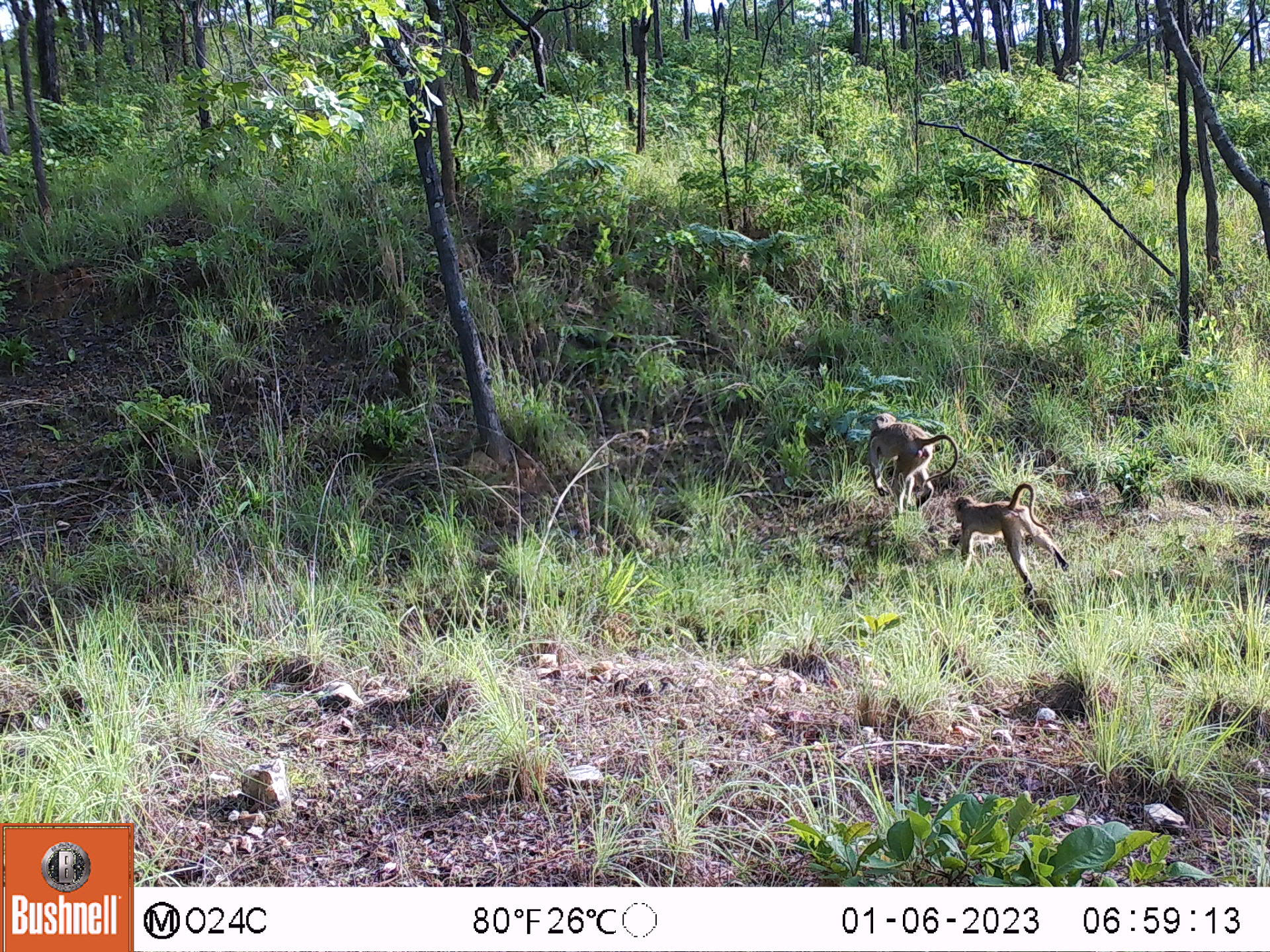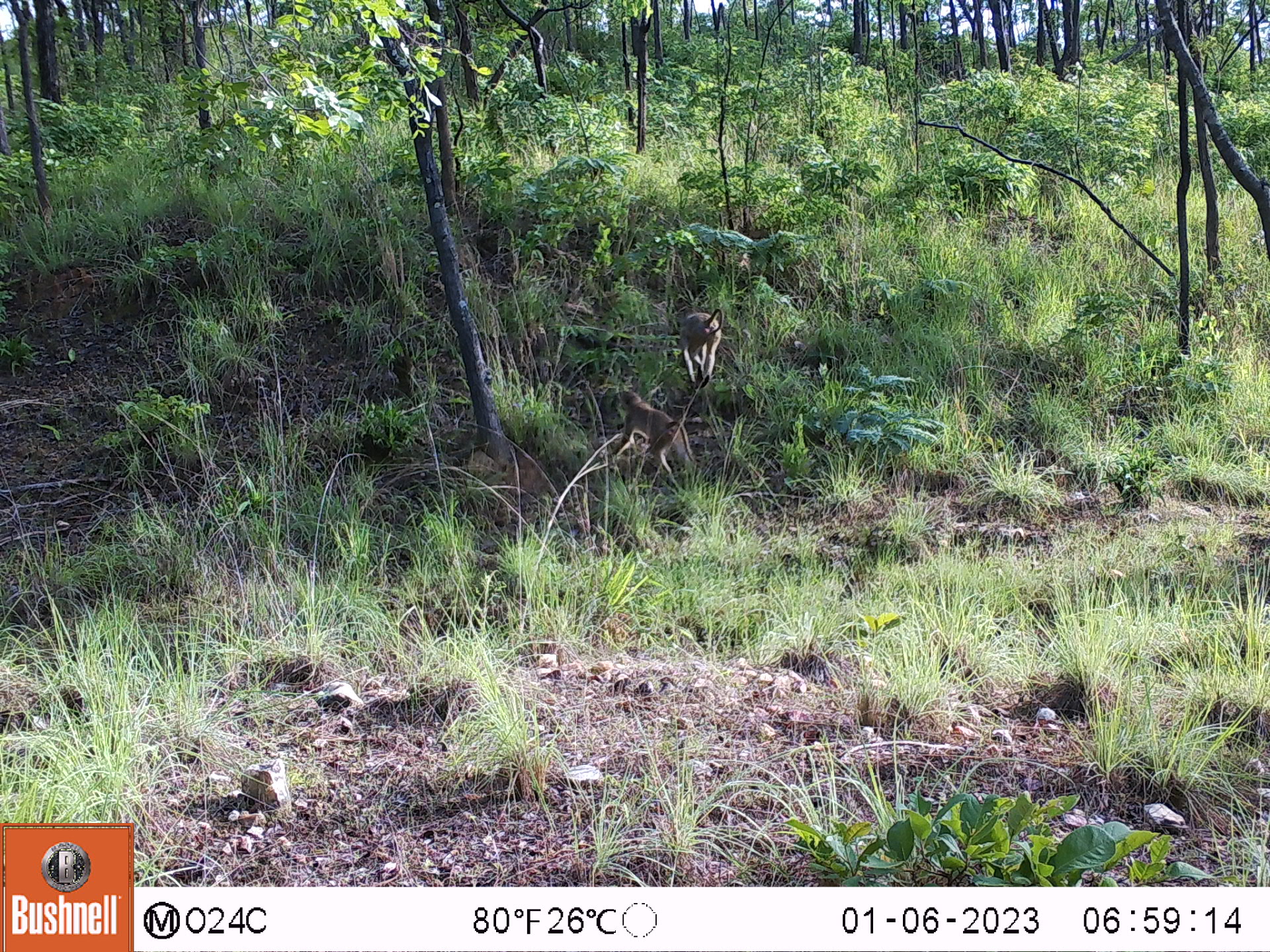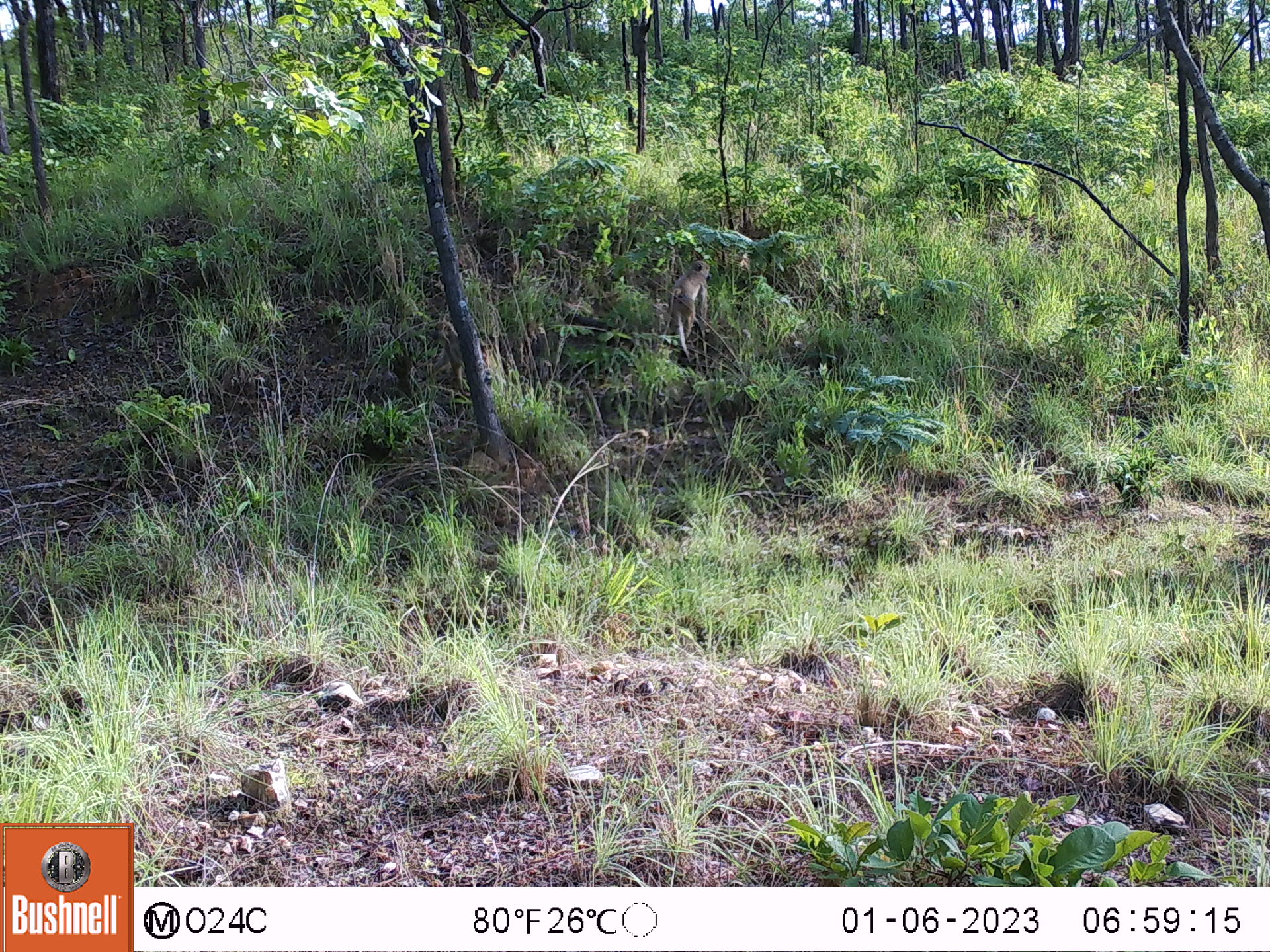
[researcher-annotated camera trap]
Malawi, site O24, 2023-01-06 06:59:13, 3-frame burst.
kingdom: Animalia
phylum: Chordata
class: Mammalia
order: Primates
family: Cercopithecidae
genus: Papio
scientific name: Papio cynocephalus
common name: yellow baboon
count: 2